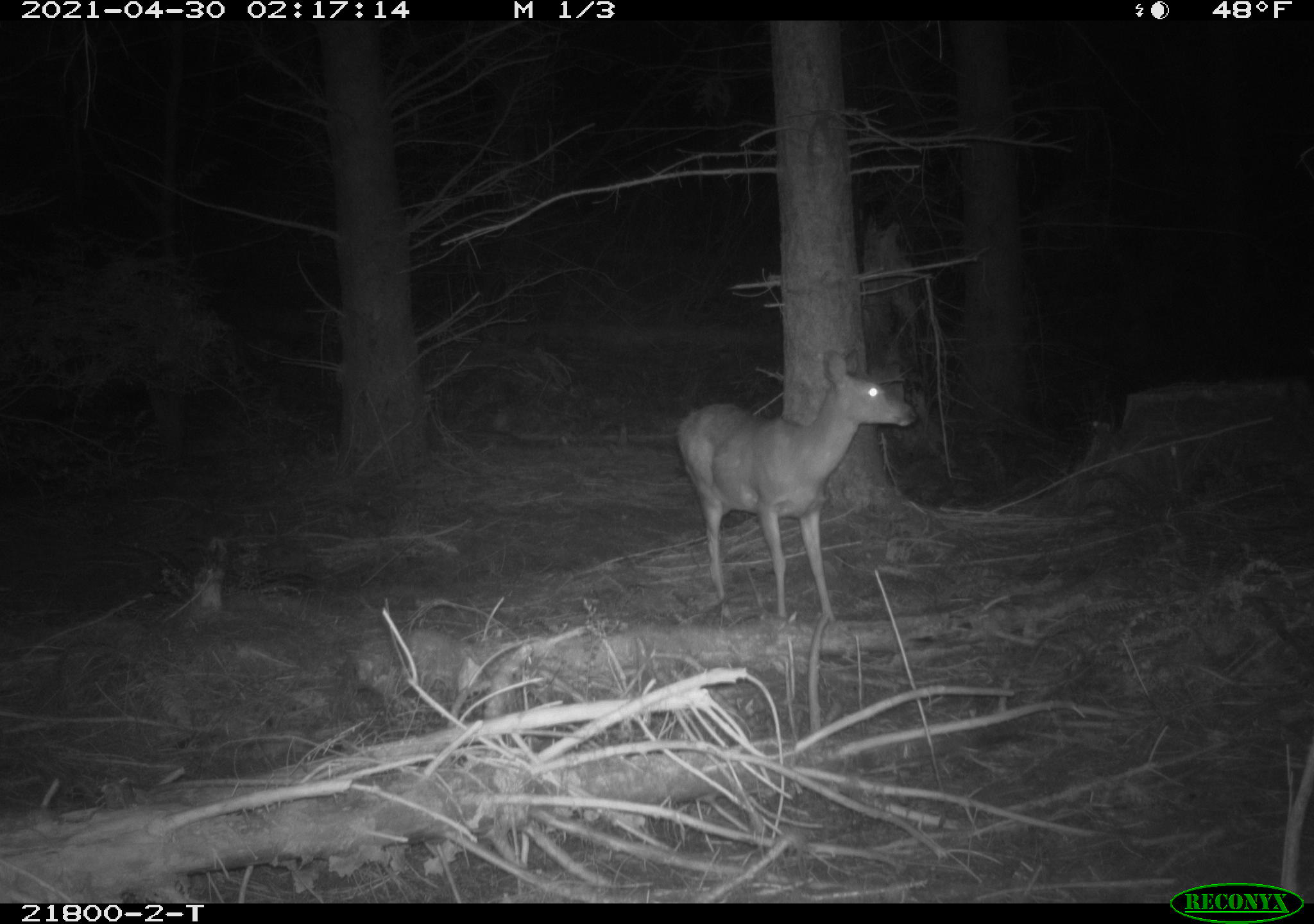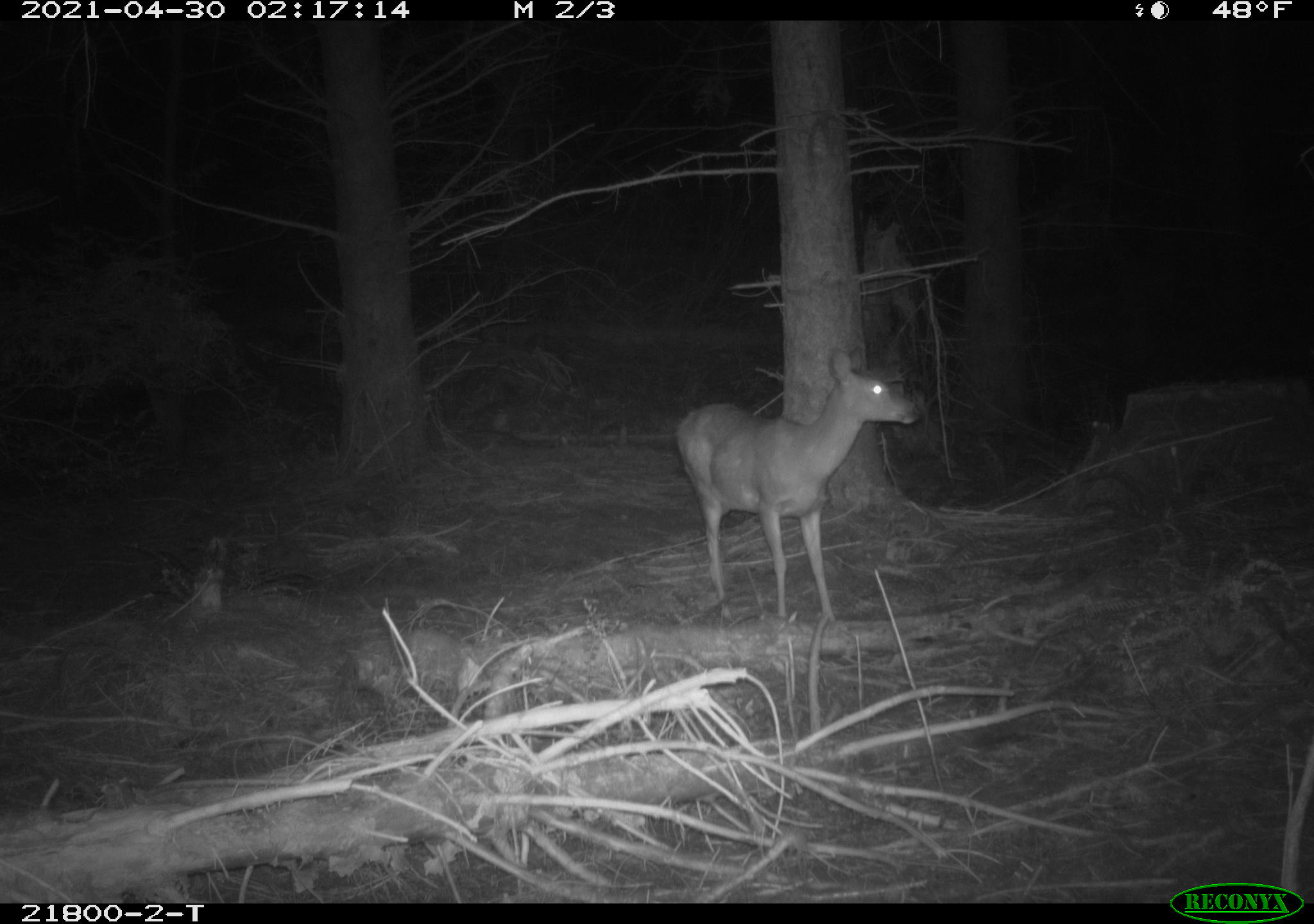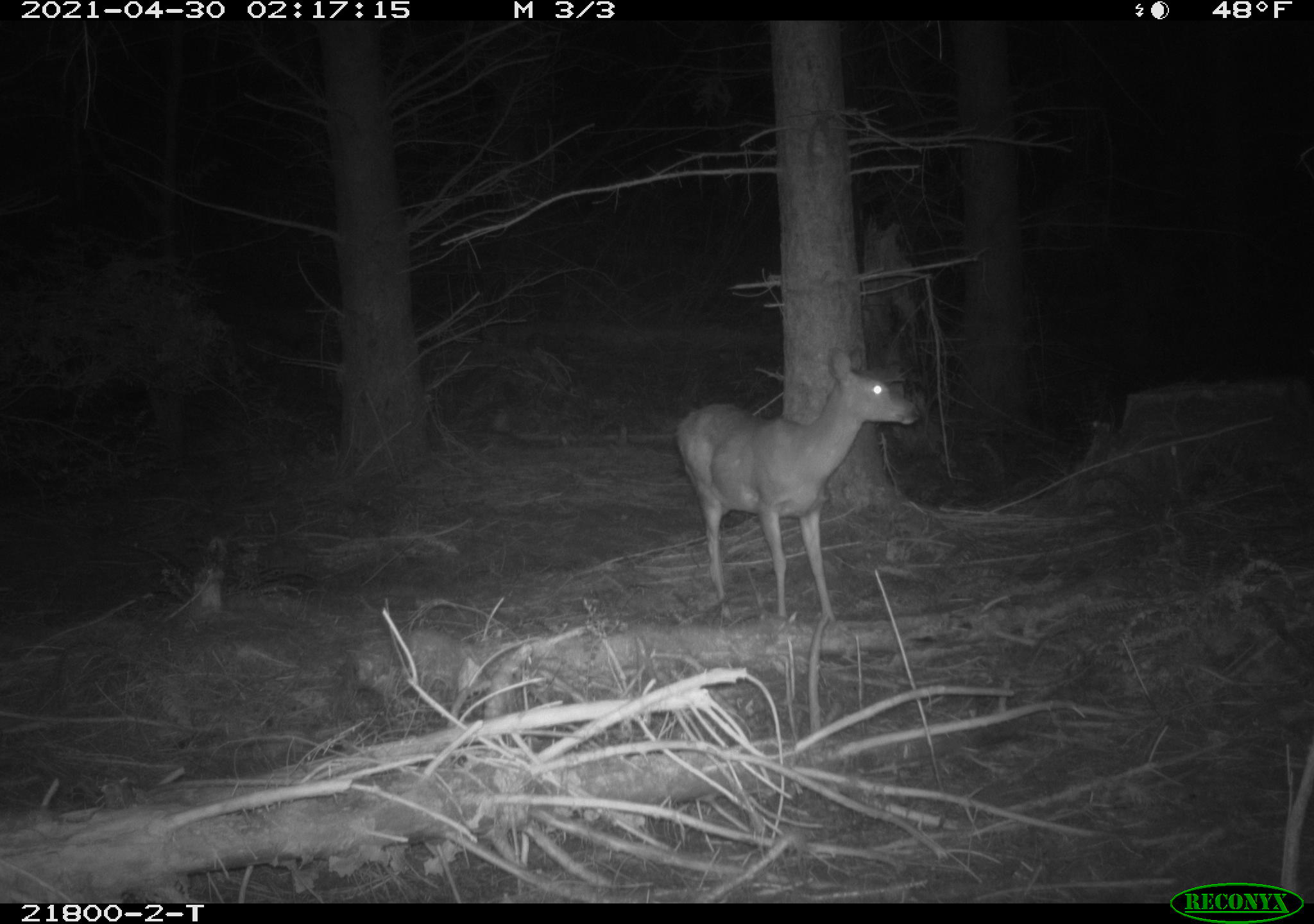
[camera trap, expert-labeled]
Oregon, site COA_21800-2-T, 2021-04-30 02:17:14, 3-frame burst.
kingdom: Animalia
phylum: Chordata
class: Mammalia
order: Artiodactyla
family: Cervidae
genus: Odocoileus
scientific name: Odocoileus hemionus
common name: black-tailed deer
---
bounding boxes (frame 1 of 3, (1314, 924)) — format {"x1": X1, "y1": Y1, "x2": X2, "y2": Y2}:
black-tailed deer: {"x1": 645, "y1": 327, "x2": 934, "y2": 643}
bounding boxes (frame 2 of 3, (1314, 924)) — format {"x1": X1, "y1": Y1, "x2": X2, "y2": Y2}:
black-tailed deer: {"x1": 648, "y1": 336, "x2": 932, "y2": 648}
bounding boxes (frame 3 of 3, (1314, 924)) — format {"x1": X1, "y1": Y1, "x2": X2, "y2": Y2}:
black-tailed deer: {"x1": 634, "y1": 333, "x2": 957, "y2": 659}